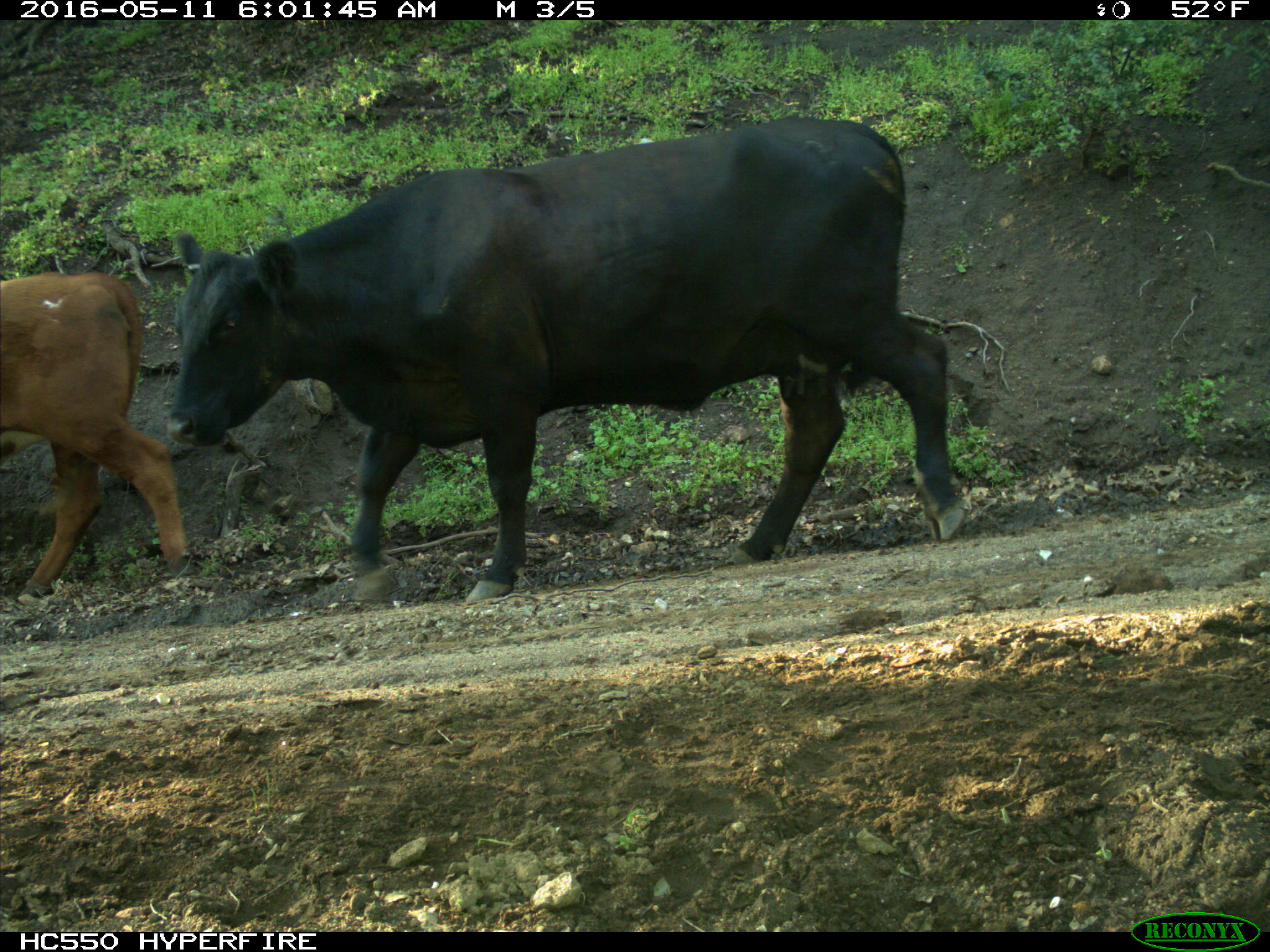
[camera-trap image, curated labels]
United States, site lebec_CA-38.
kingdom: Animalia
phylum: Chordata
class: Mammalia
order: Artiodactyla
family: Bovidae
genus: Bos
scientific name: Bos taurus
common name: domestic cow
Bos taurus (domestic cow).